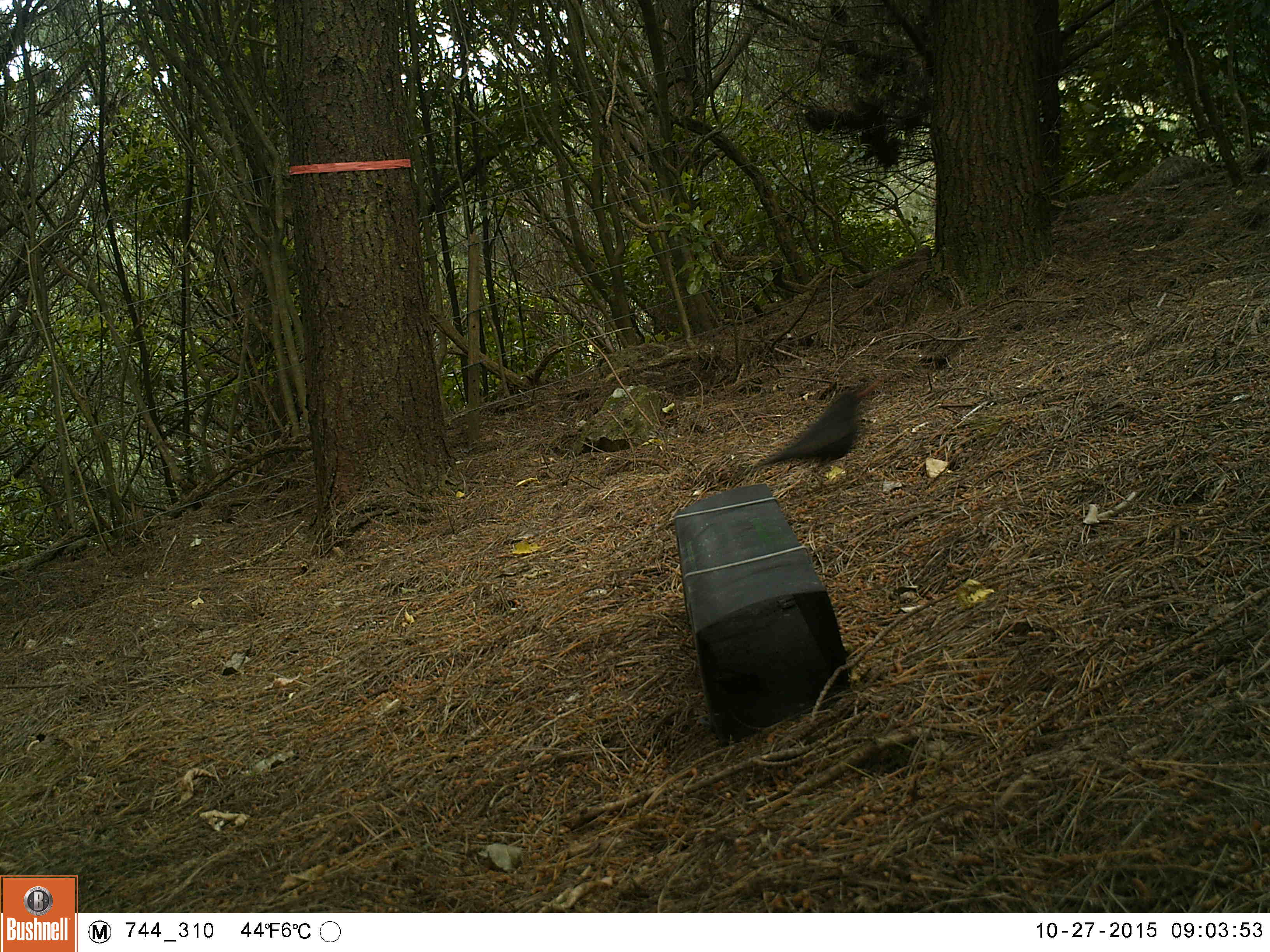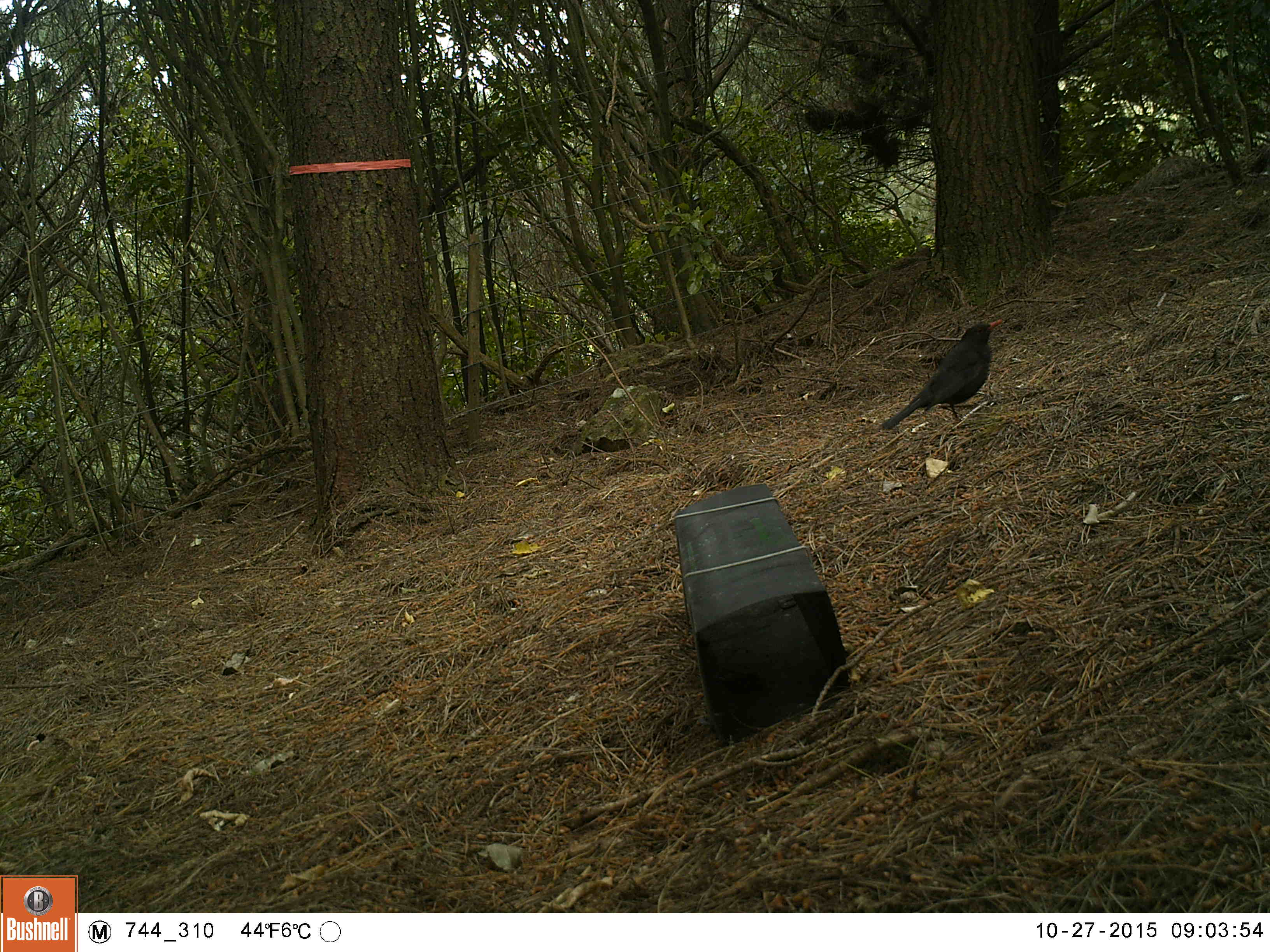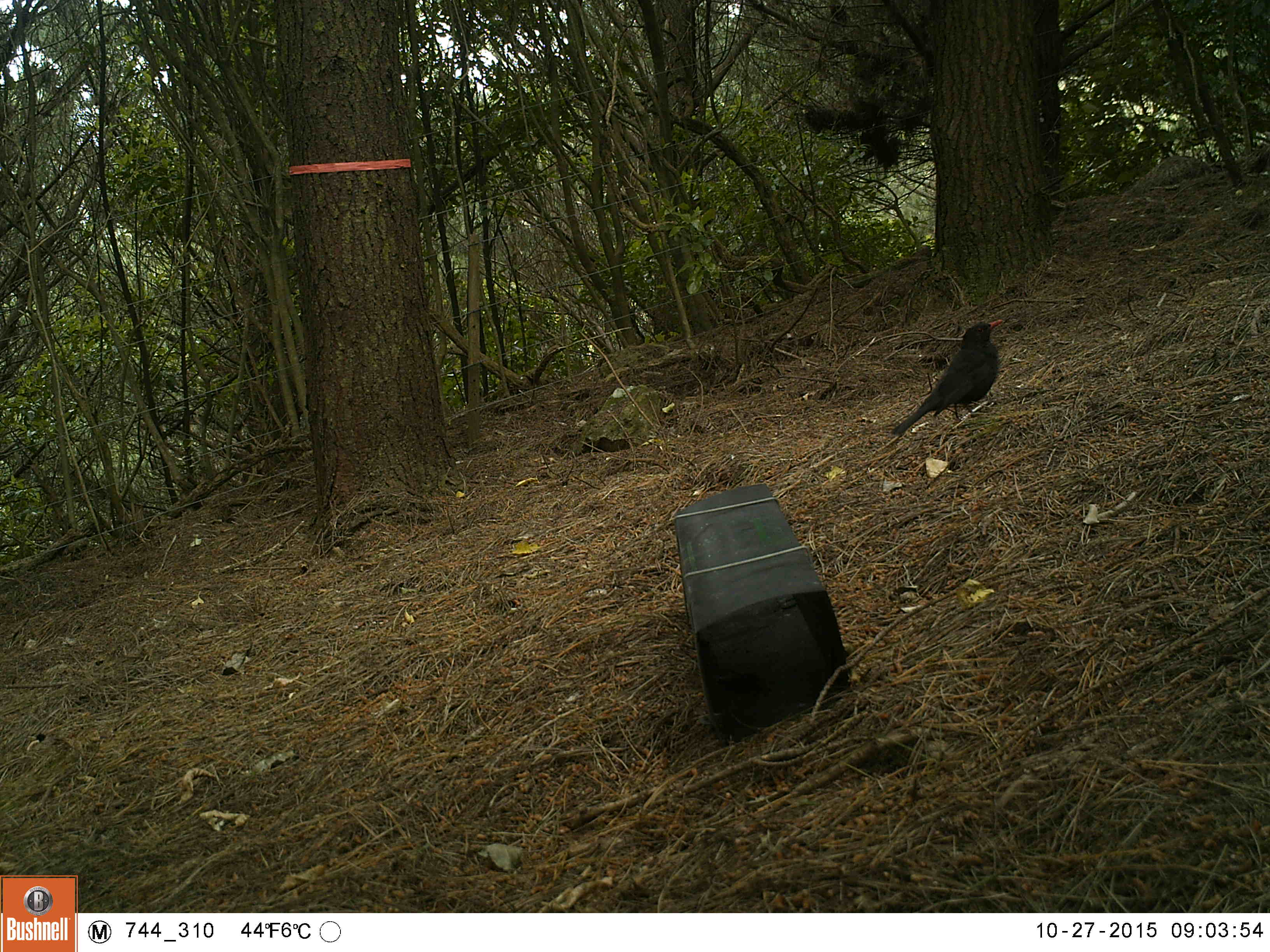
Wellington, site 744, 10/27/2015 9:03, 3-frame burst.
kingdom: Animalia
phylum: Chordata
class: Aves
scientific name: Aves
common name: bird